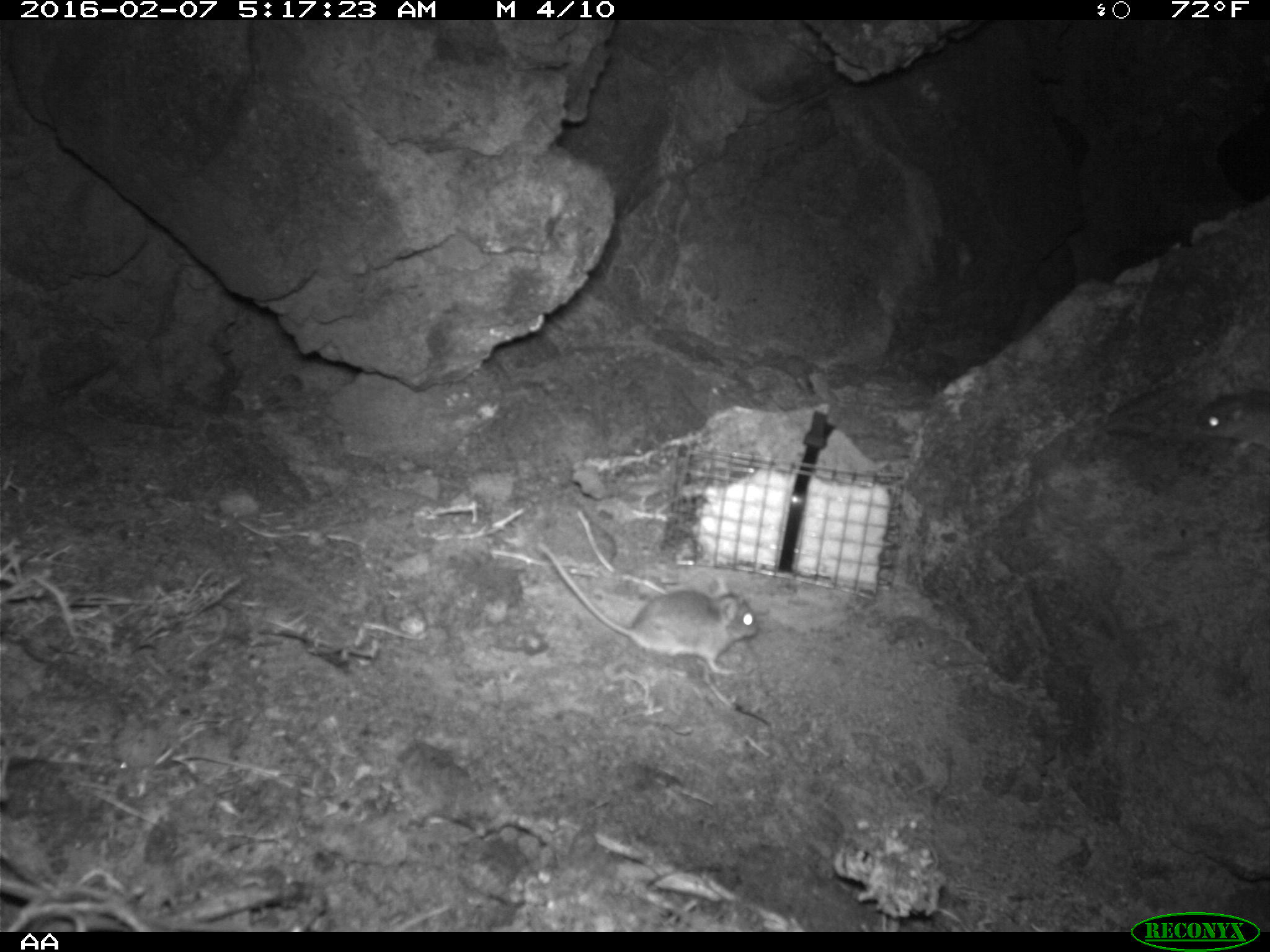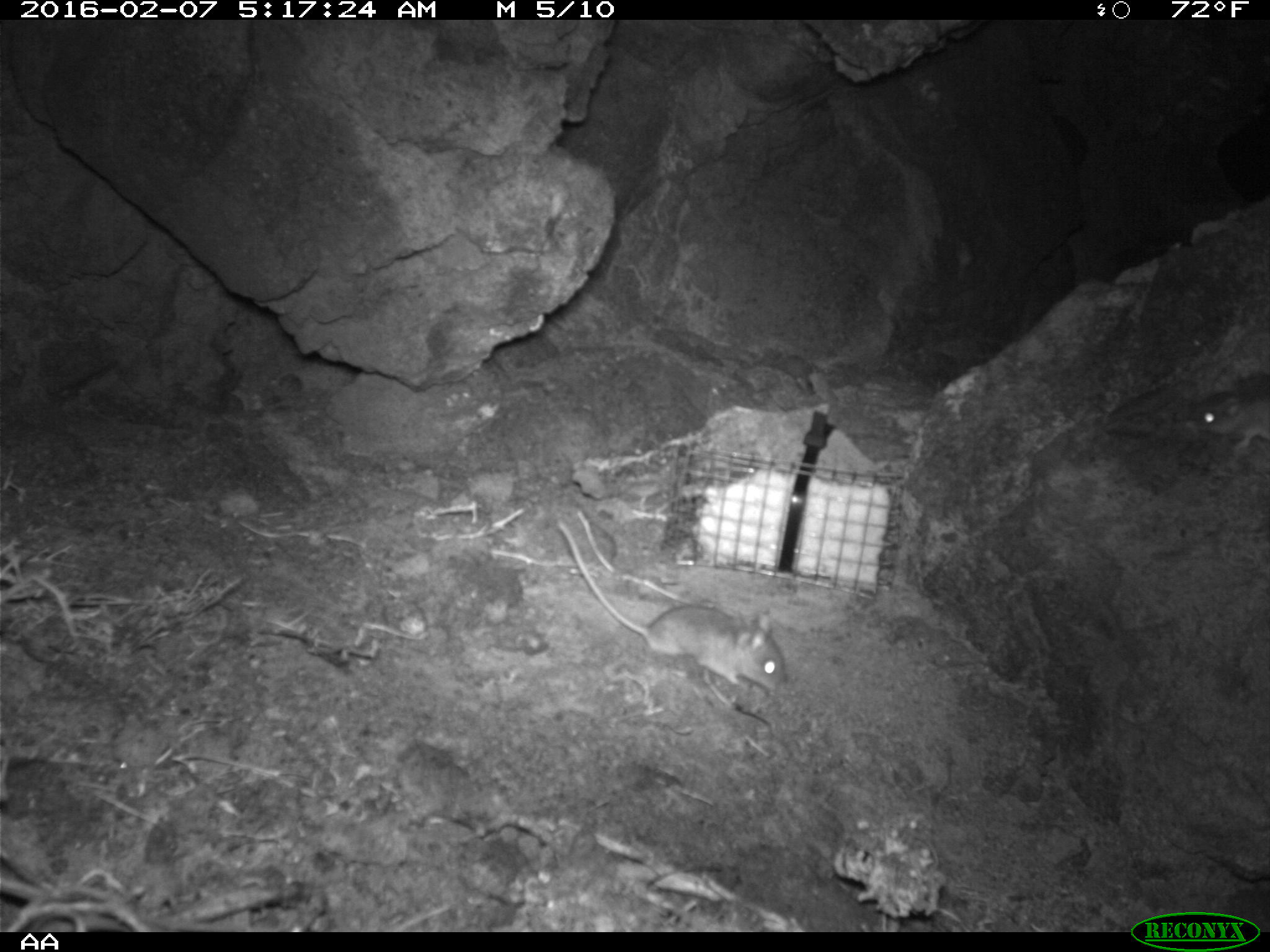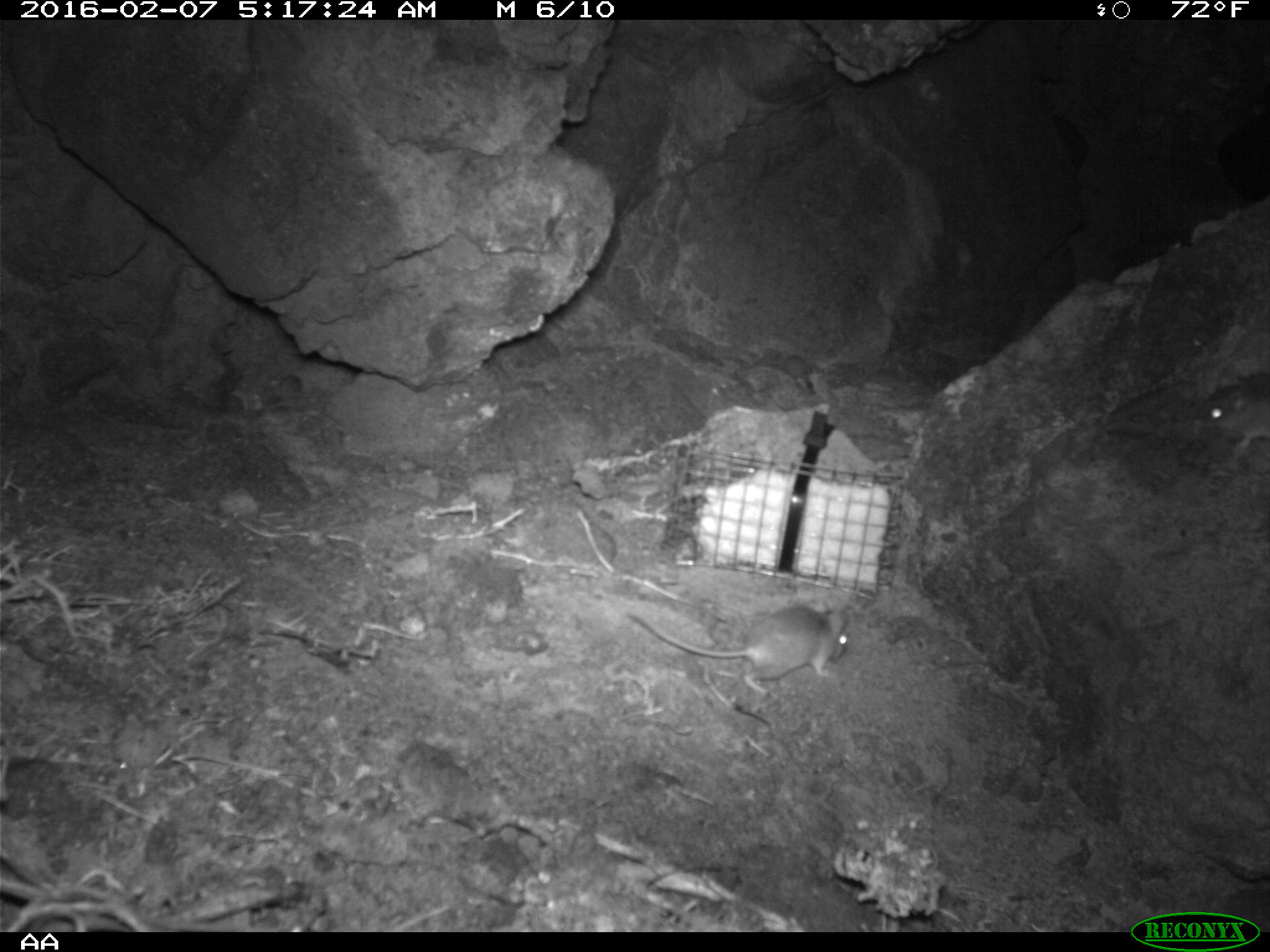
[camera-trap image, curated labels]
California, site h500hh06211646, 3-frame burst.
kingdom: Animalia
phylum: Chordata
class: Mammalia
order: Rodentia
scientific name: Rodentia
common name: rodent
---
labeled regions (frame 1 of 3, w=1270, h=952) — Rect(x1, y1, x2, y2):
rodent: Rect(540, 544, 757, 673); Rect(1195, 381, 1269, 451)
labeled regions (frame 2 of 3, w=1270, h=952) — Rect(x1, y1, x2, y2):
rodent: Rect(557, 521, 788, 696); Rect(1191, 375, 1269, 456)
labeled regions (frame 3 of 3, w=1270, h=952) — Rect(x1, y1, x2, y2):
rodent: Rect(627, 604, 848, 694); Rect(1191, 375, 1269, 456)